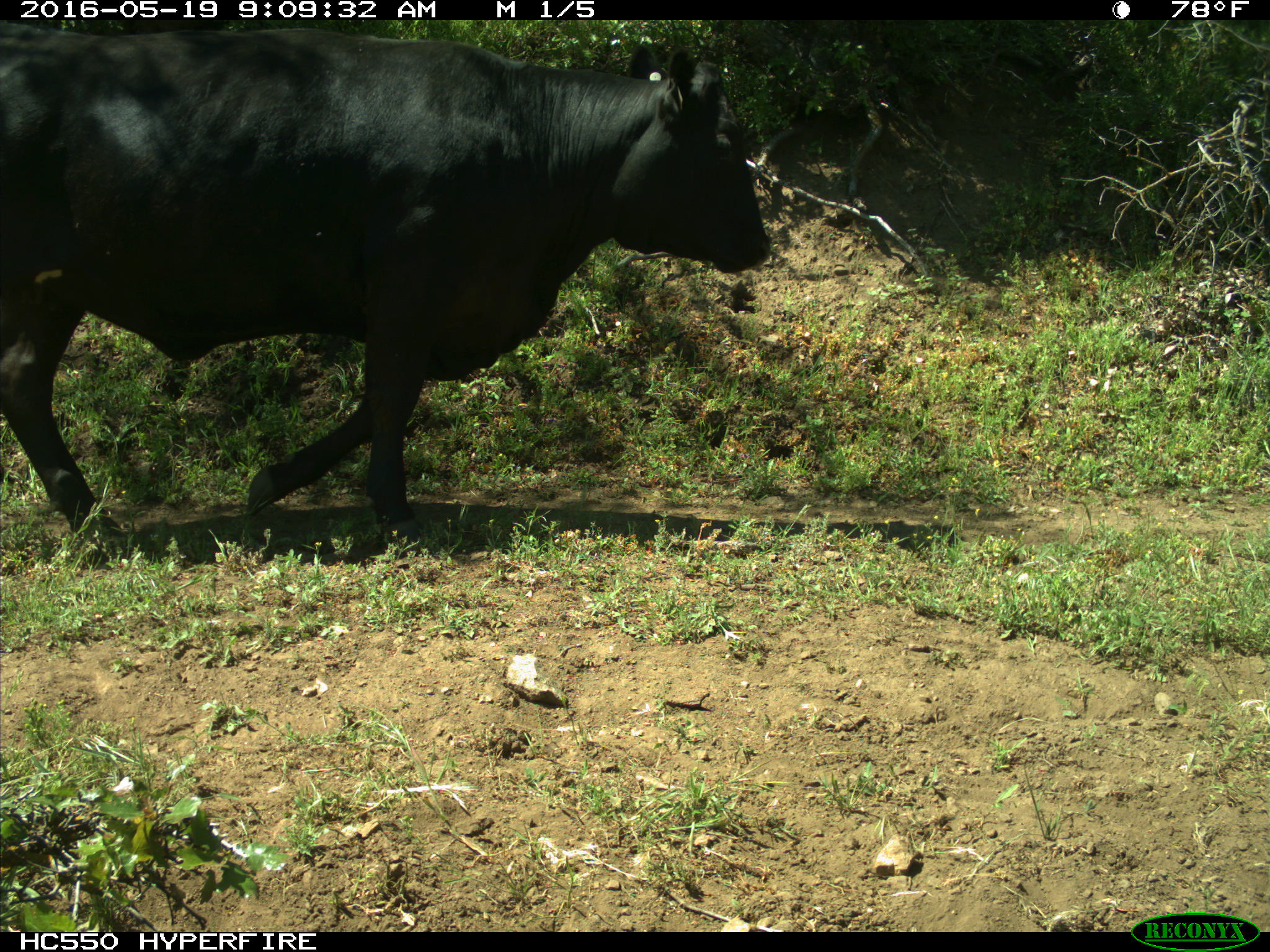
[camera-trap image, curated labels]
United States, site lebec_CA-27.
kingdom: Animalia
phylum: Chordata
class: Mammalia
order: Artiodactyla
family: Bovidae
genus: Bos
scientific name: Bos taurus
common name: domestic cow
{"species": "Bos taurus (domestic cow)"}